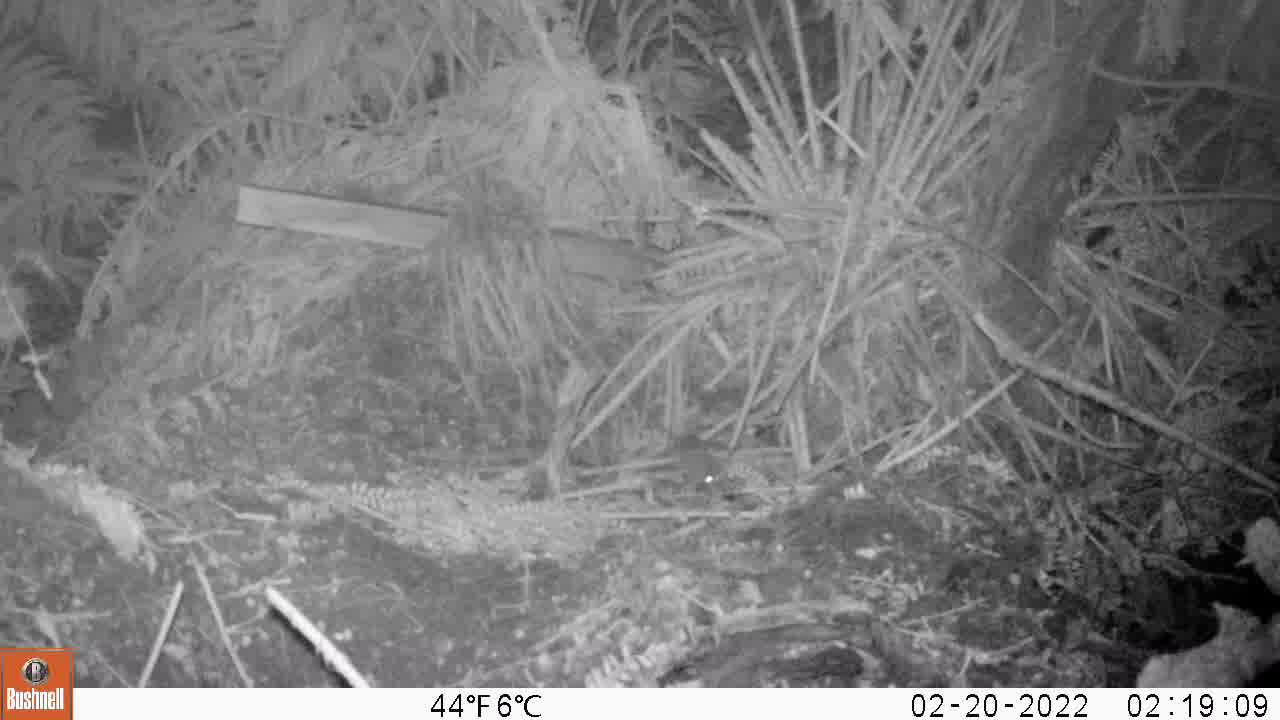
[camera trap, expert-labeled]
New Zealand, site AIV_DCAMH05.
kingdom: Animalia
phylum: Chordata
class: Mammalia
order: Rodentia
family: Muridae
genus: Mus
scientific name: Mus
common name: mouse